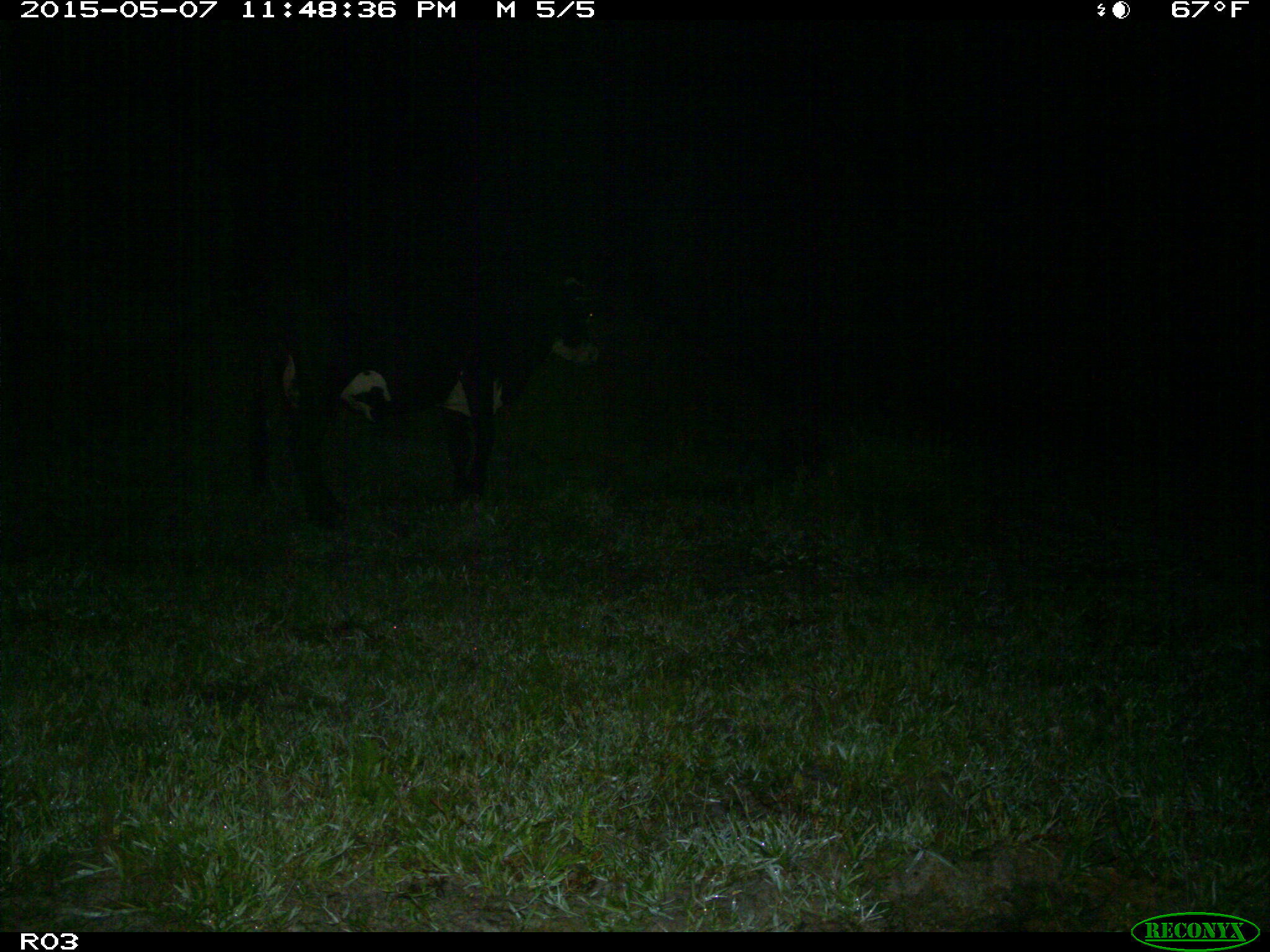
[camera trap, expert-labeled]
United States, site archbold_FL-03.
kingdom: Animalia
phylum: Chordata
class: Mammalia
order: Artiodactyla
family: Bovidae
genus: Bos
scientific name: Bos taurus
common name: domestic cow